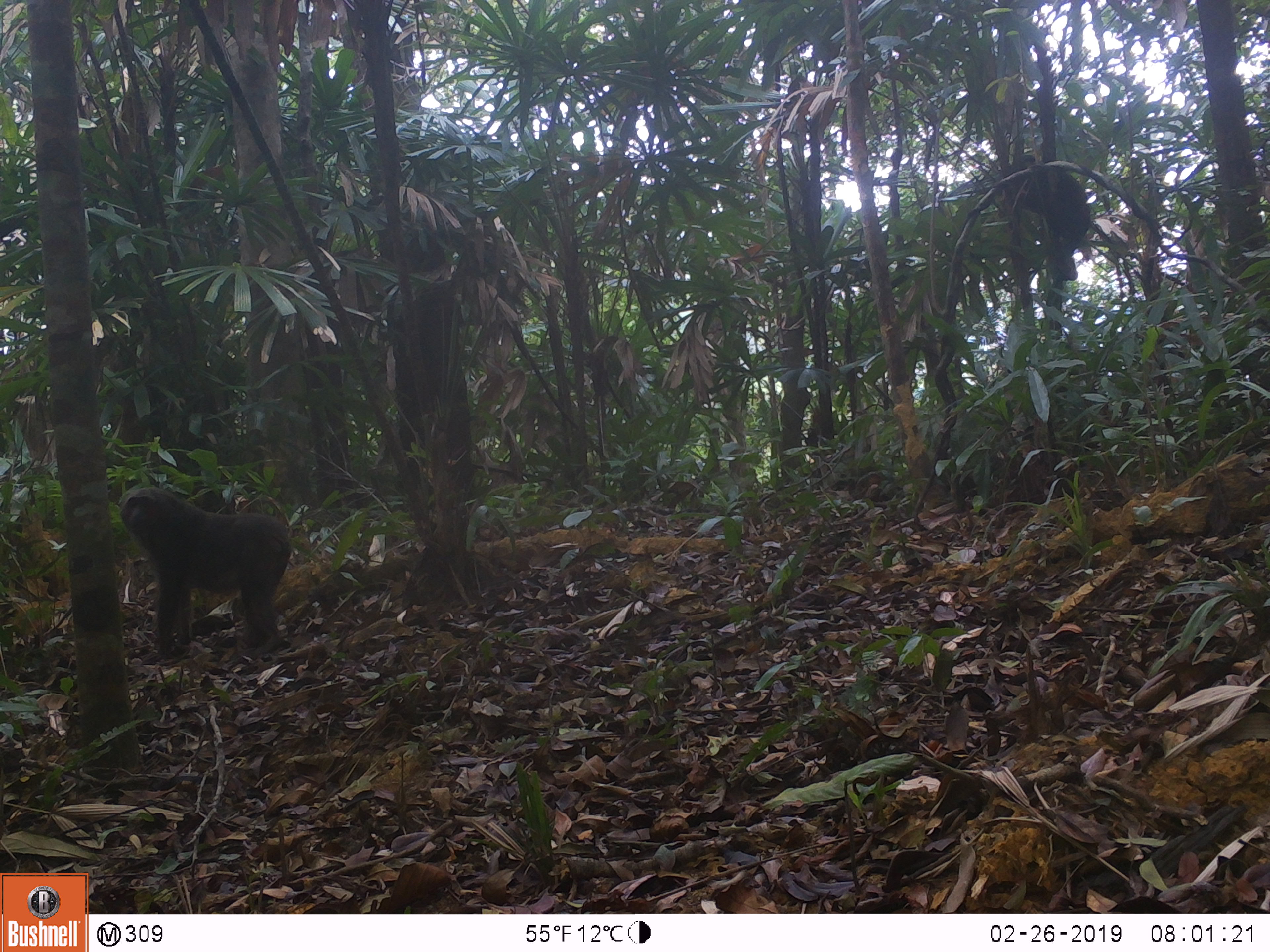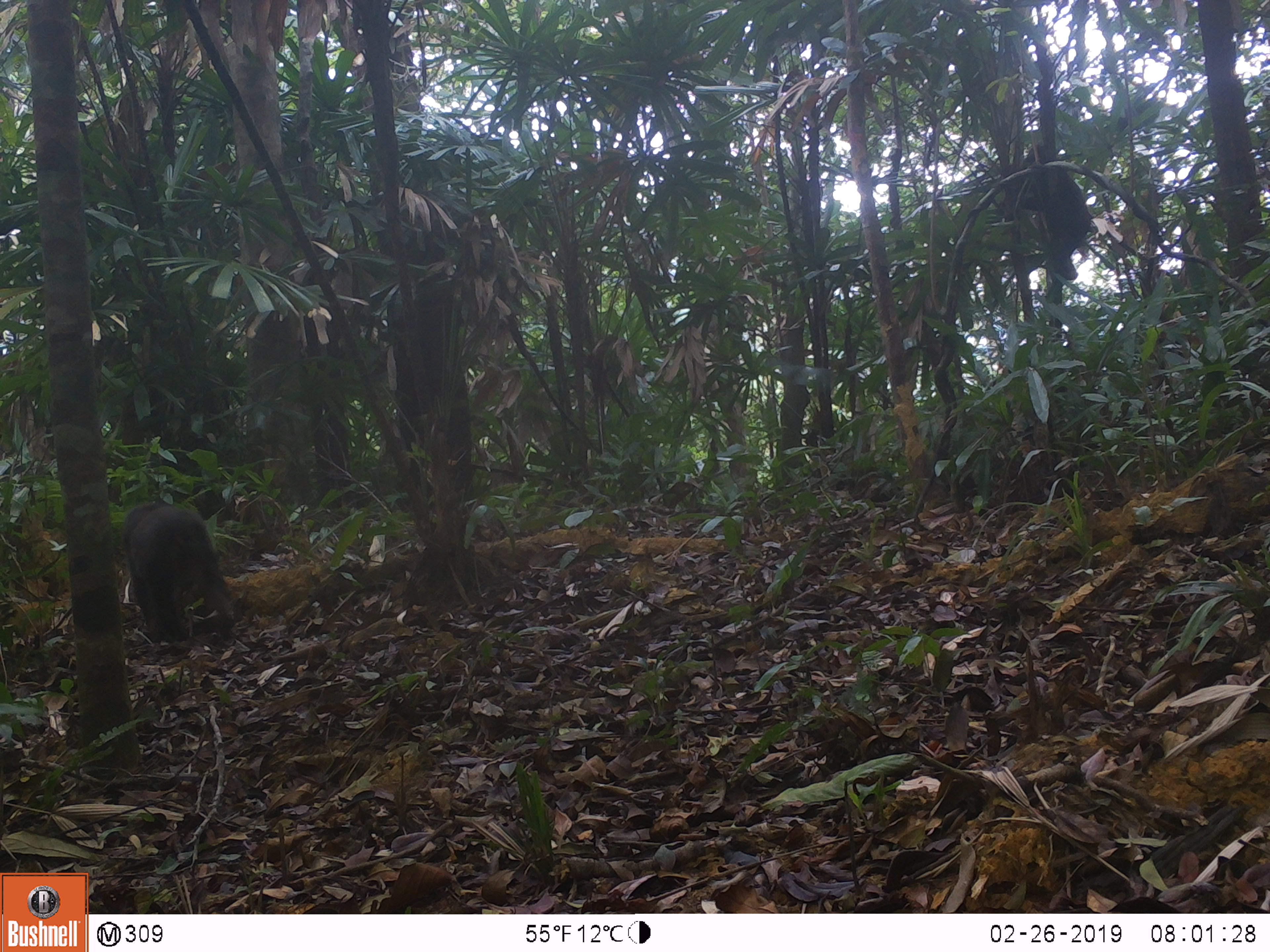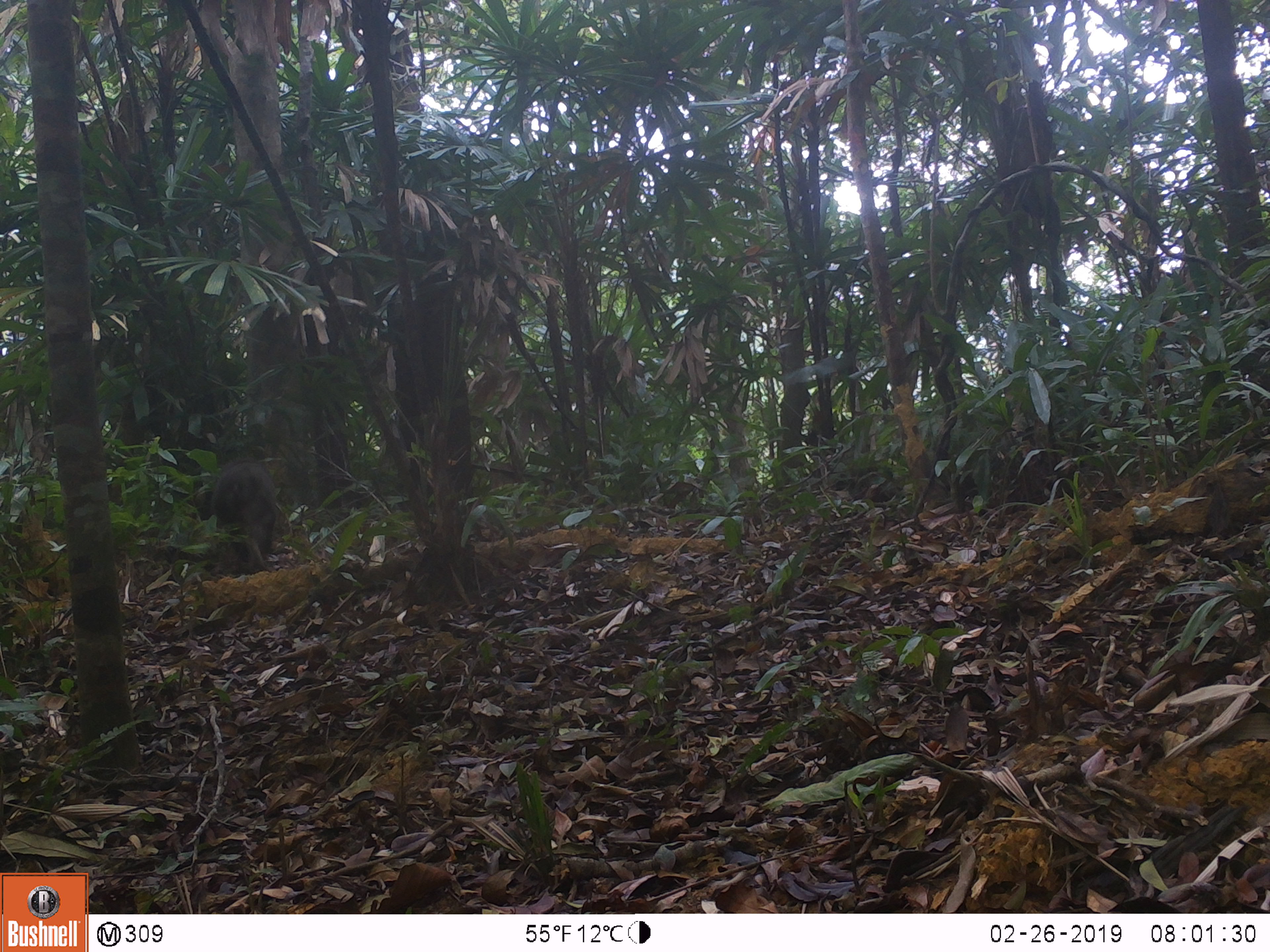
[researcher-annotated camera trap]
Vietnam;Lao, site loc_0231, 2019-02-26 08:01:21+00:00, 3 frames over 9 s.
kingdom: Animalia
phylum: Chordata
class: Mammalia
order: Primates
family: Cercopithecidae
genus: Macaca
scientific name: Macaca arctoides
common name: stump-tailed macaque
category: stump tailed macaque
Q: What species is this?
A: Stump tailed macaque (stump-tailed macaque) (Macaca arctoides).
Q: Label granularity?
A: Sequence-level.